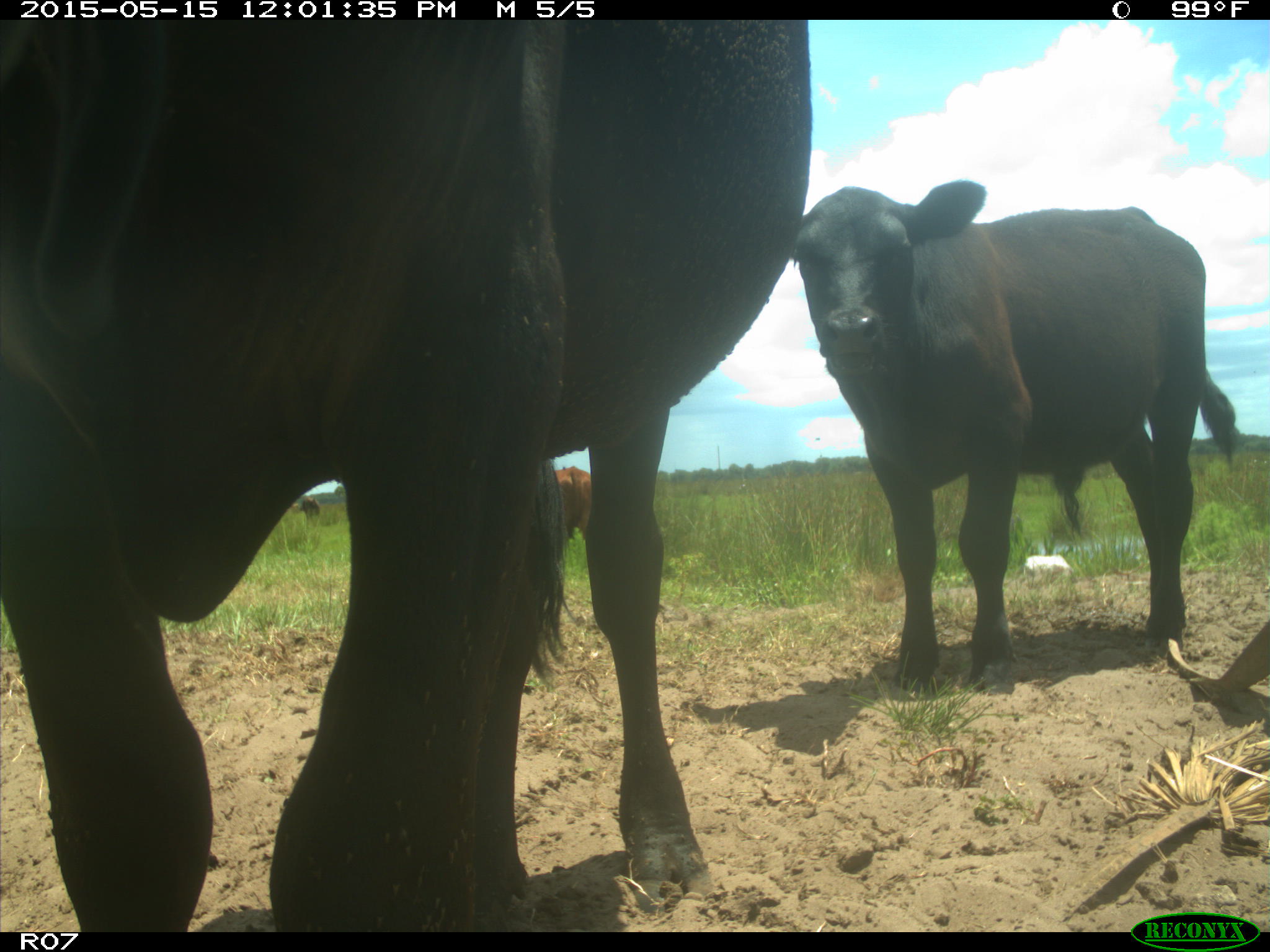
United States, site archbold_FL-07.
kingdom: Animalia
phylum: Chordata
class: Mammalia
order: Artiodactyla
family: Bovidae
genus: Bos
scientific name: Bos taurus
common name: domestic cow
Bos taurus (domestic cow).